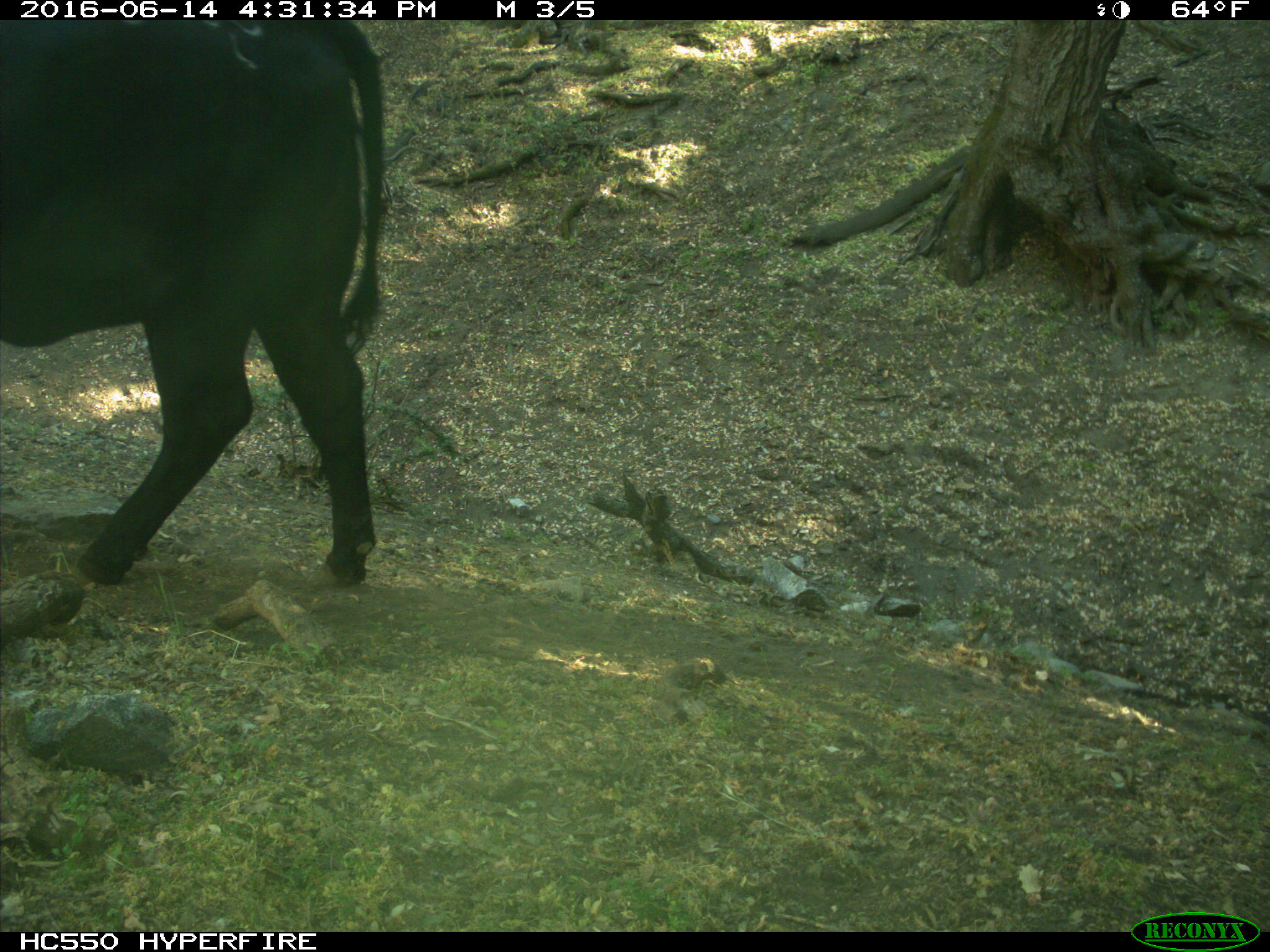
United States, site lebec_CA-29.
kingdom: Animalia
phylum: Chordata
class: Mammalia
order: Artiodactyla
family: Bovidae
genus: Bos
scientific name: Bos taurus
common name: domestic cow